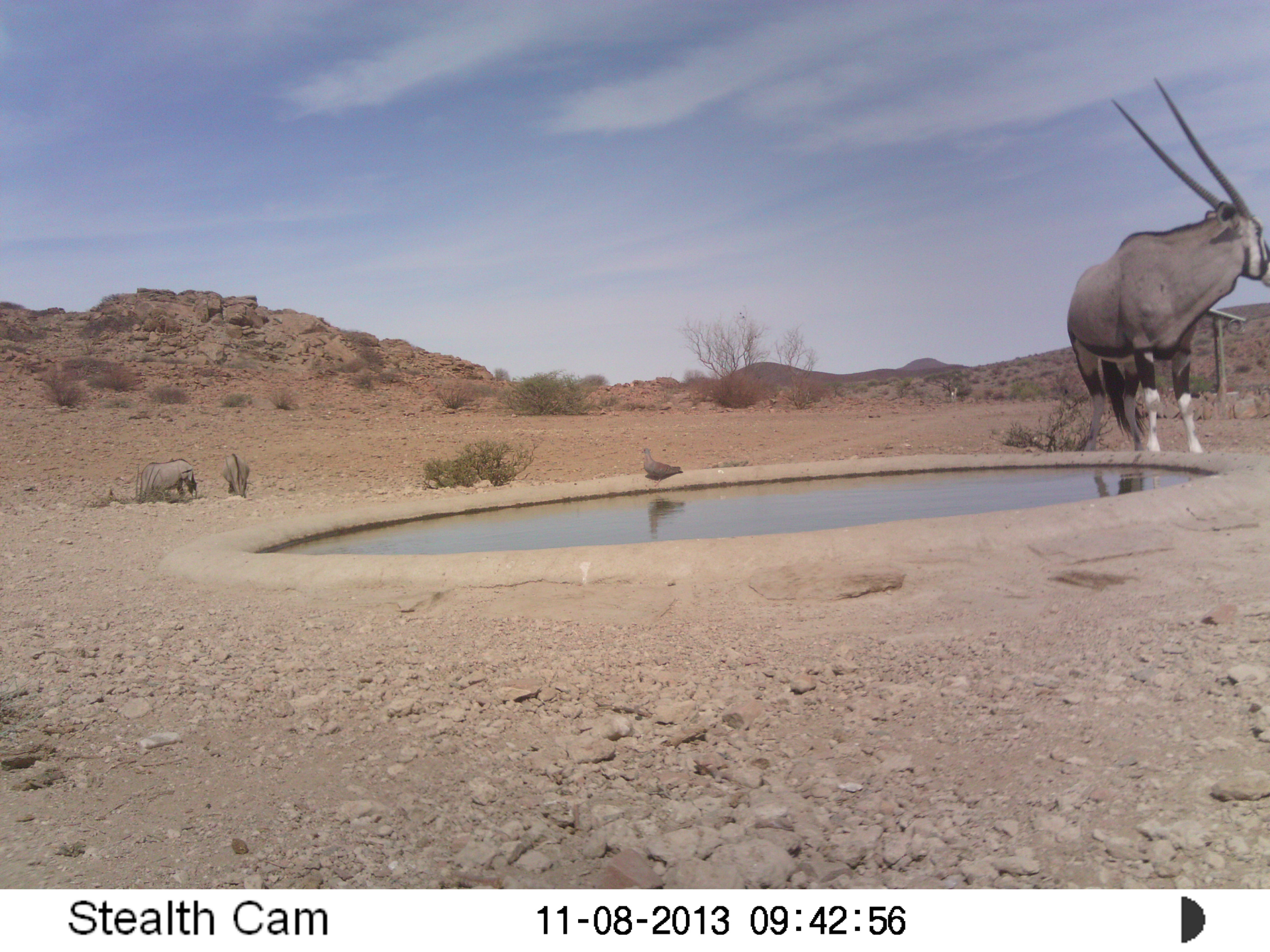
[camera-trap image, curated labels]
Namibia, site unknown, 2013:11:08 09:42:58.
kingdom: Animalia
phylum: Chordata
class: Mammalia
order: Artiodactyla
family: Bovidae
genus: Oryx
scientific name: Oryx gazella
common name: gemsbok